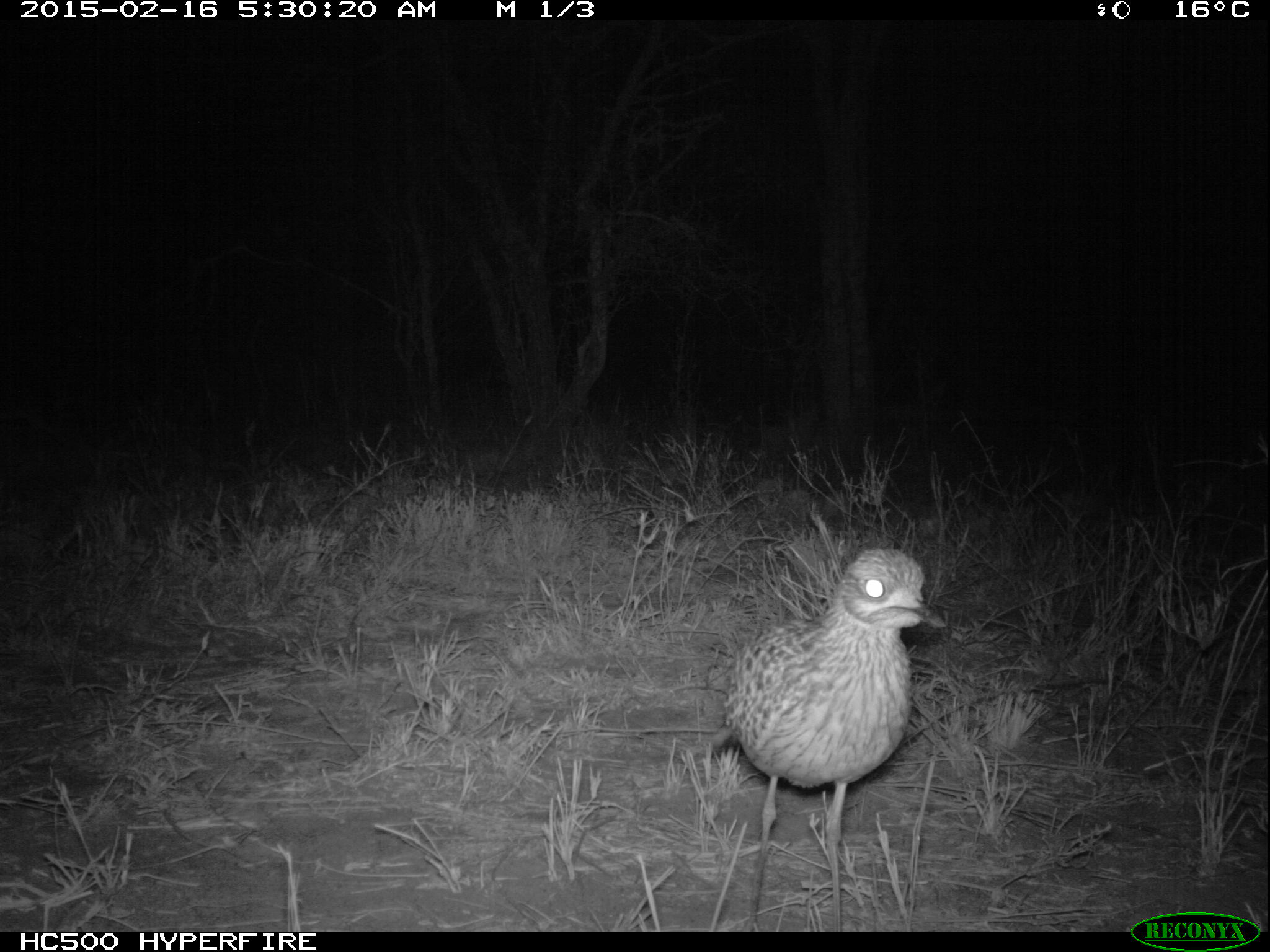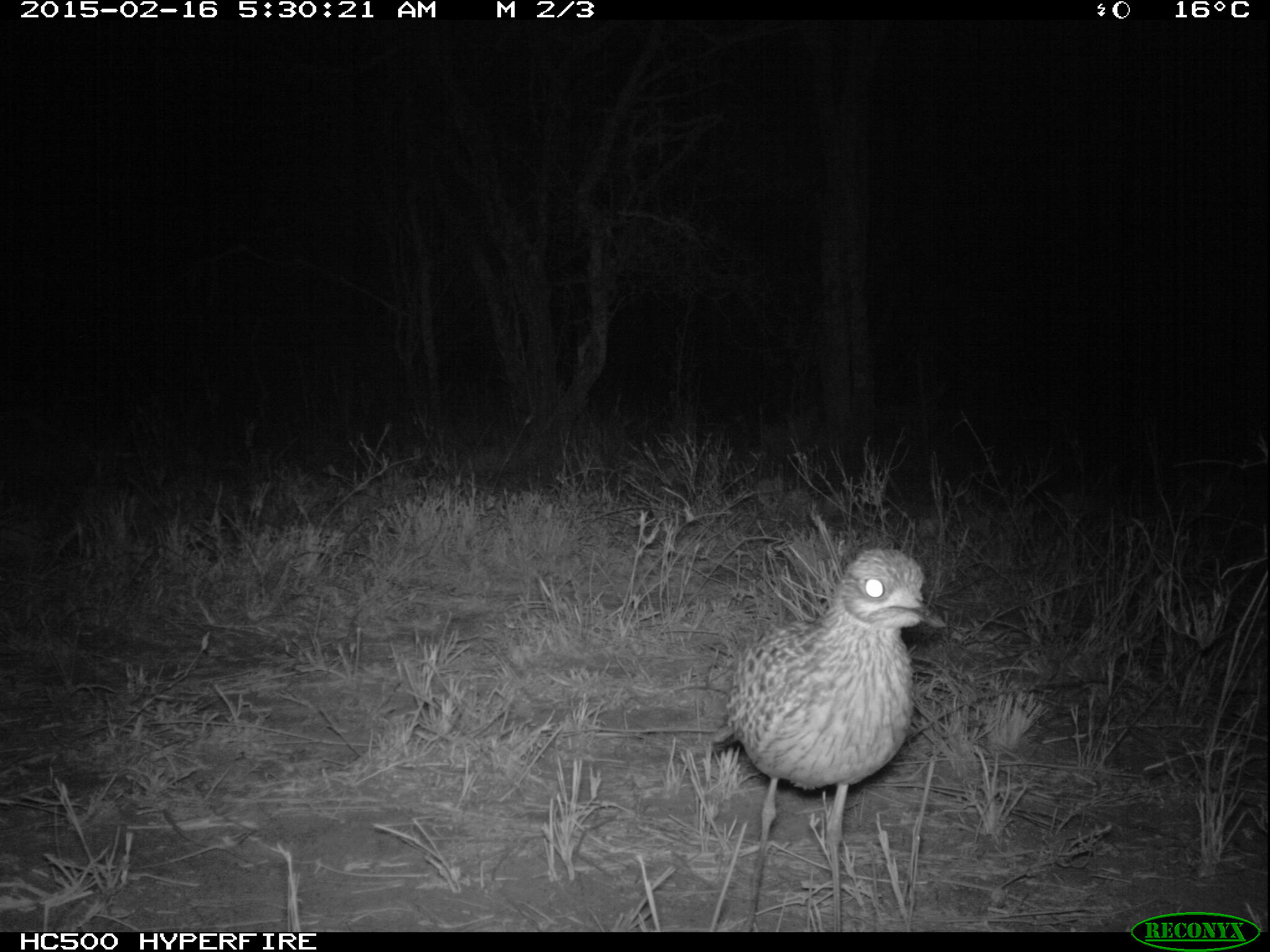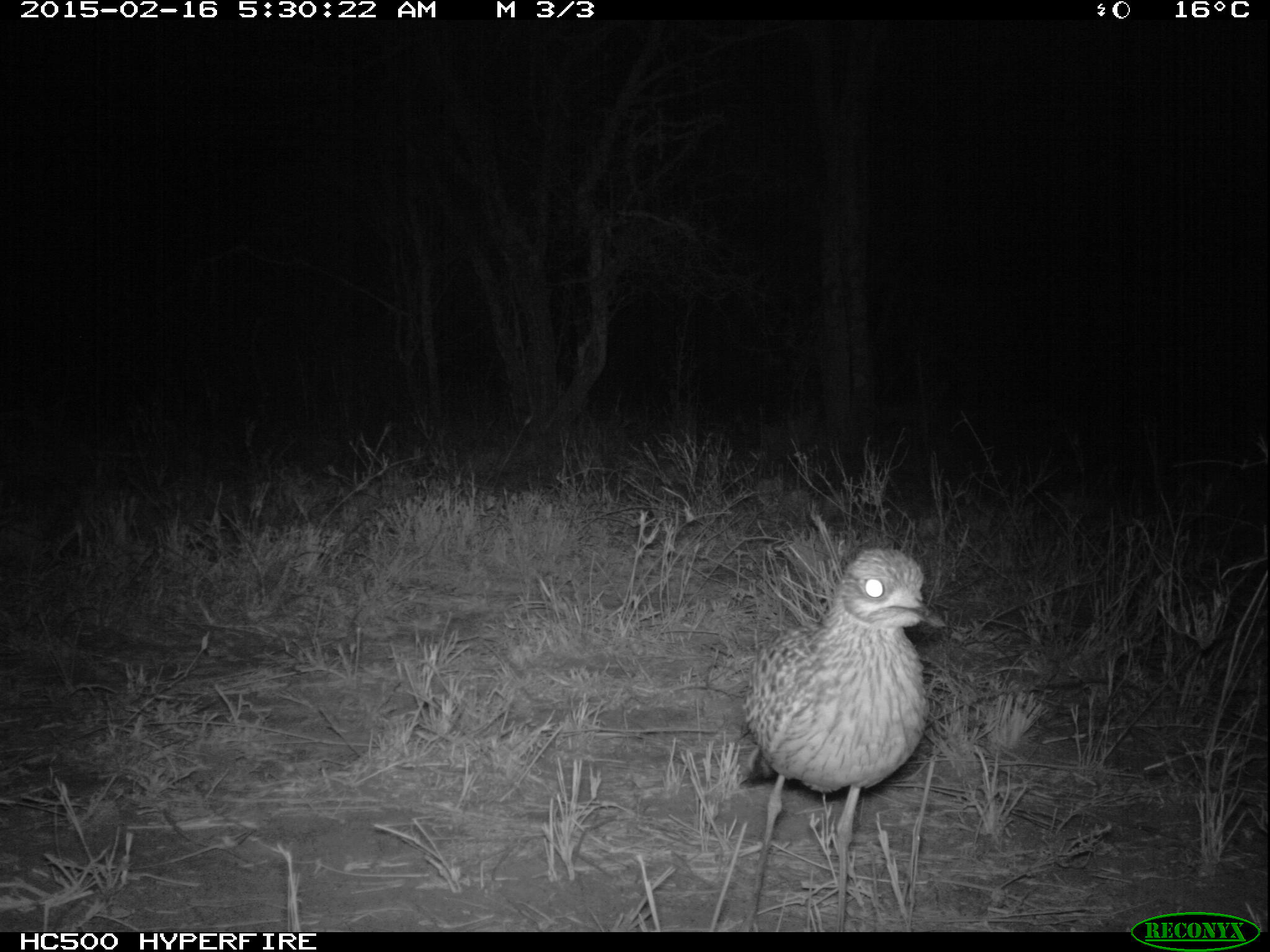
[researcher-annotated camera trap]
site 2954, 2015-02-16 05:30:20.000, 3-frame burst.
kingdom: Animalia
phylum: Chordata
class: Aves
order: Charadriiformes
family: Burhinidae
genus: Burhinus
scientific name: Burhinus capensis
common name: spotted thick-knee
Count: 1.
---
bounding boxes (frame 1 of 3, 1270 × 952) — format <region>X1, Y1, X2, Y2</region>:
burhinus capensis: <region>721, 549, 944, 931</region>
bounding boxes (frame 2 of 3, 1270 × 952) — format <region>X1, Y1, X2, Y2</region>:
burhinus capensis: <region>720, 545, 946, 932</region>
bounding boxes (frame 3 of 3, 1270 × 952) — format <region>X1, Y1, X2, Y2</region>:
burhinus capensis: <region>739, 545, 942, 931</region>